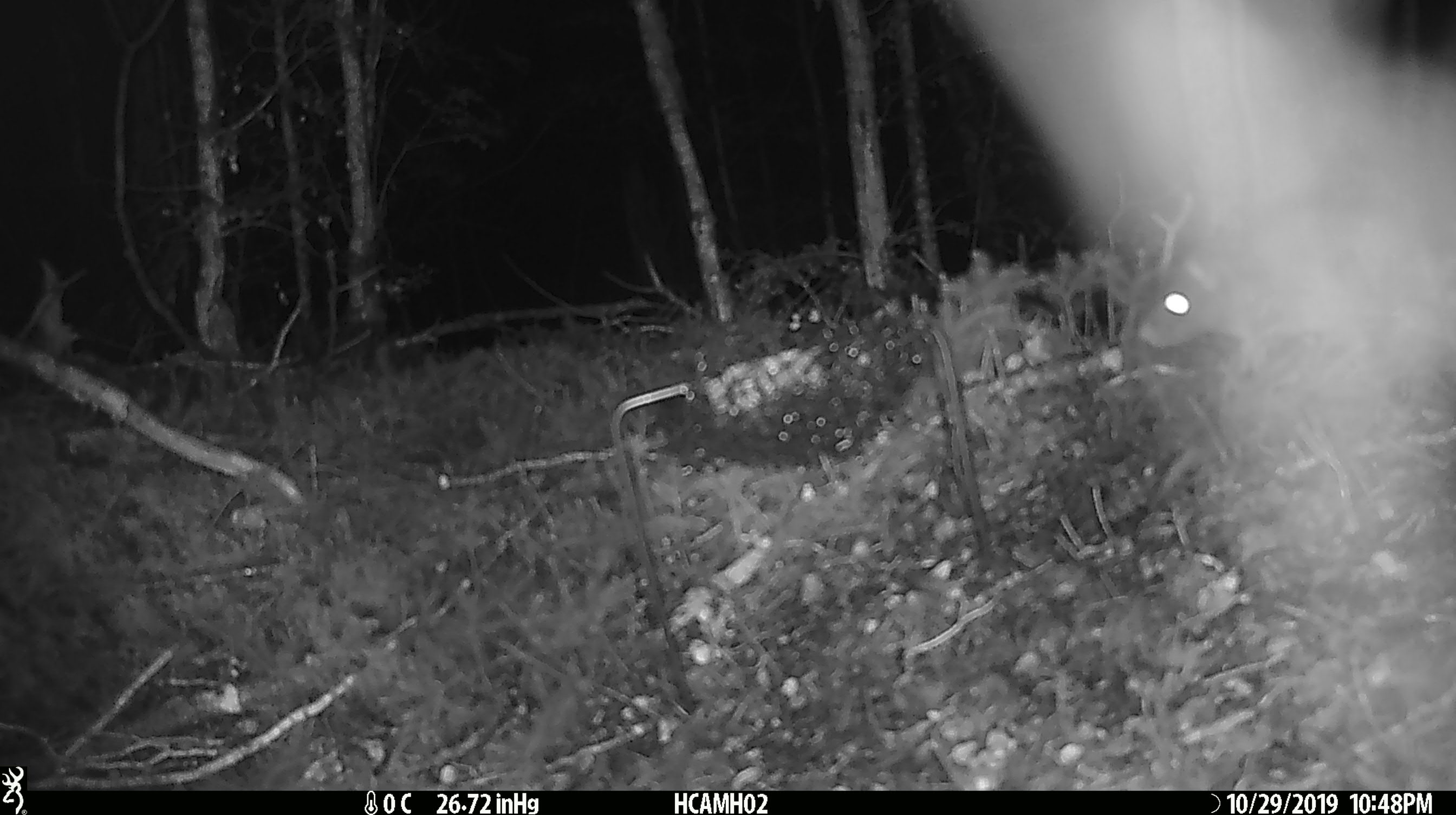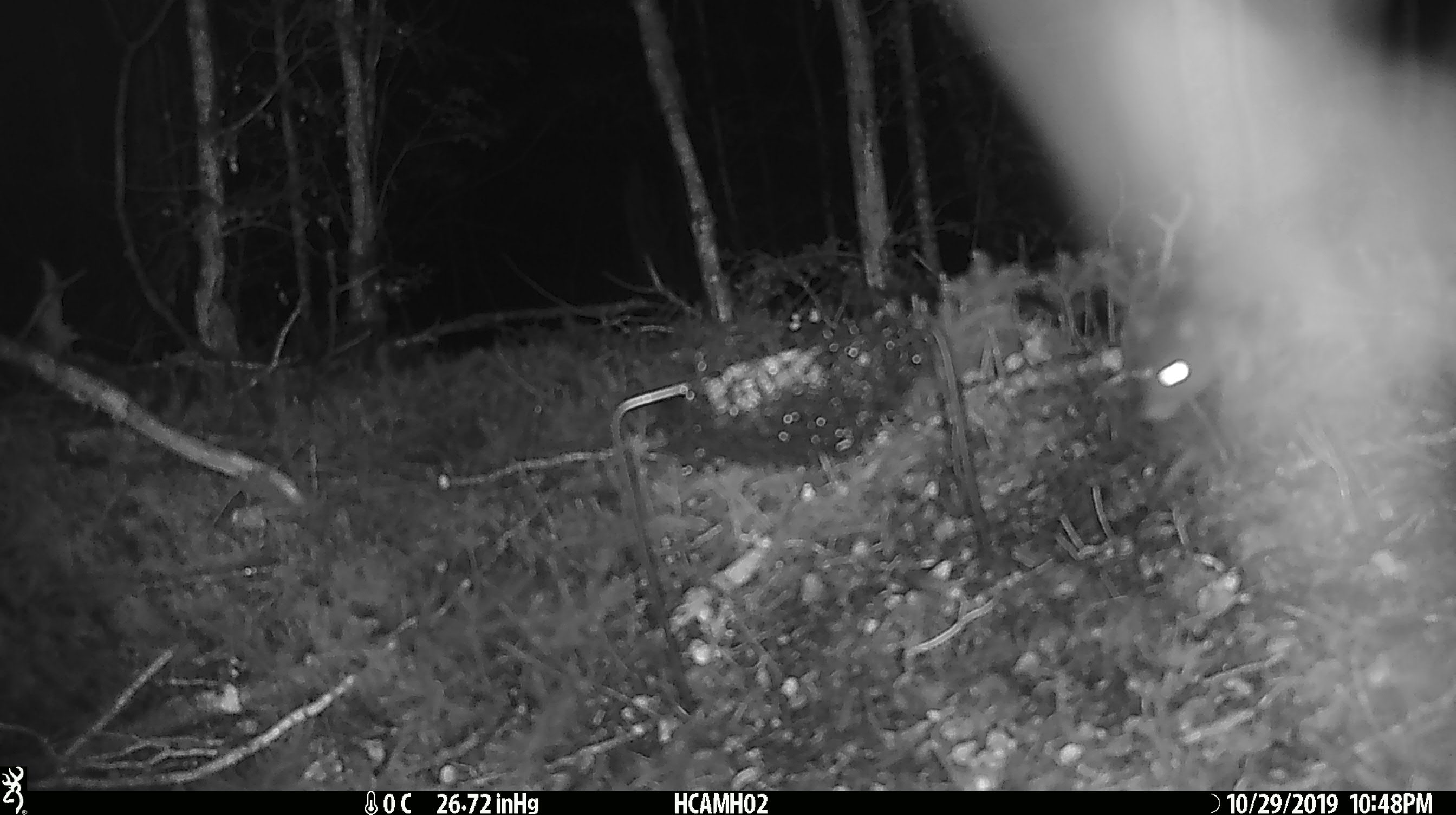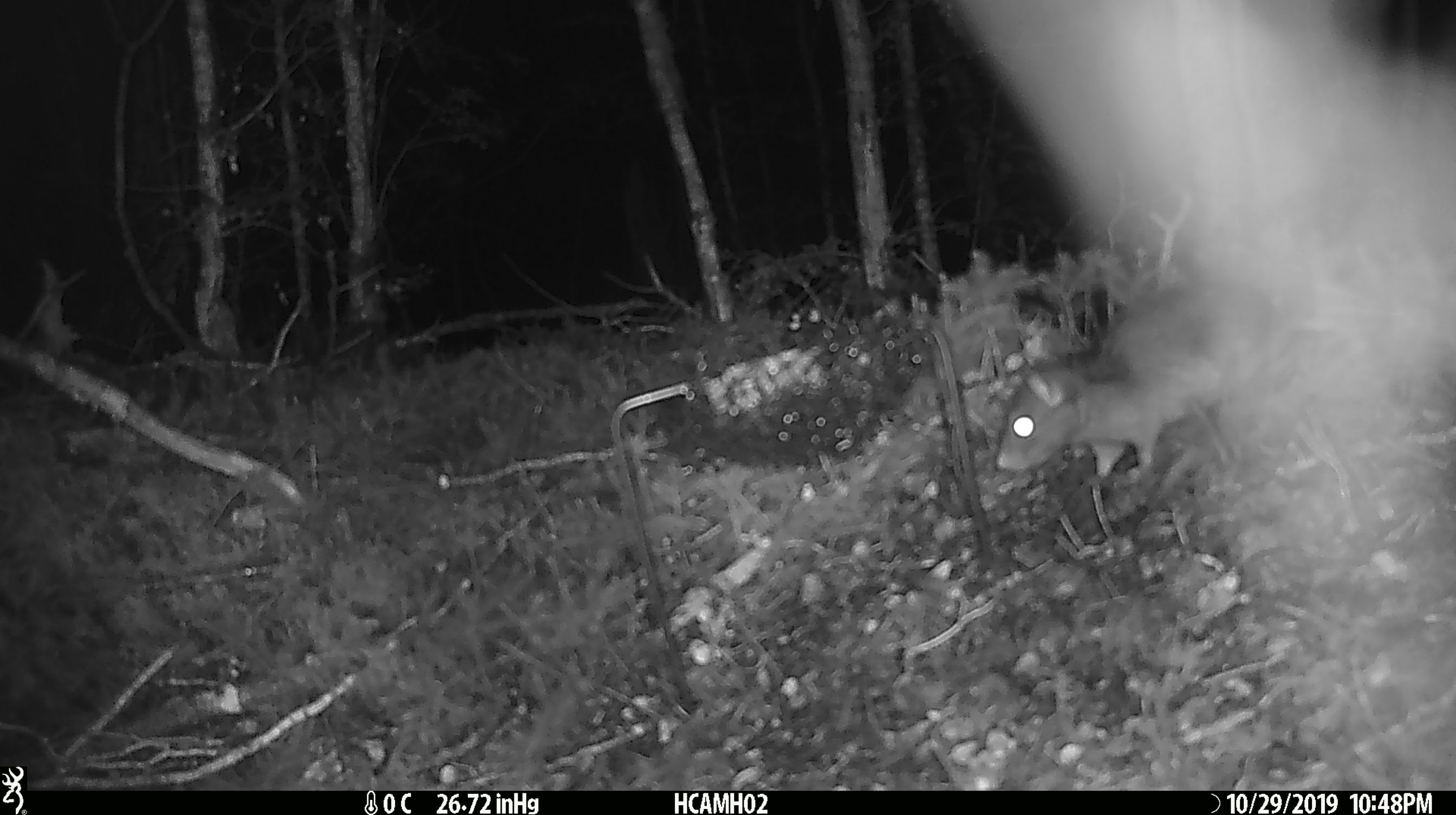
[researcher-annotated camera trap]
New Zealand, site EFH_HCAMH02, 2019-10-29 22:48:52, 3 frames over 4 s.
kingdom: Animalia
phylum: Chordata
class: Mammalia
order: Rodentia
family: Muridae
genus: Rattus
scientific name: Rattus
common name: rat